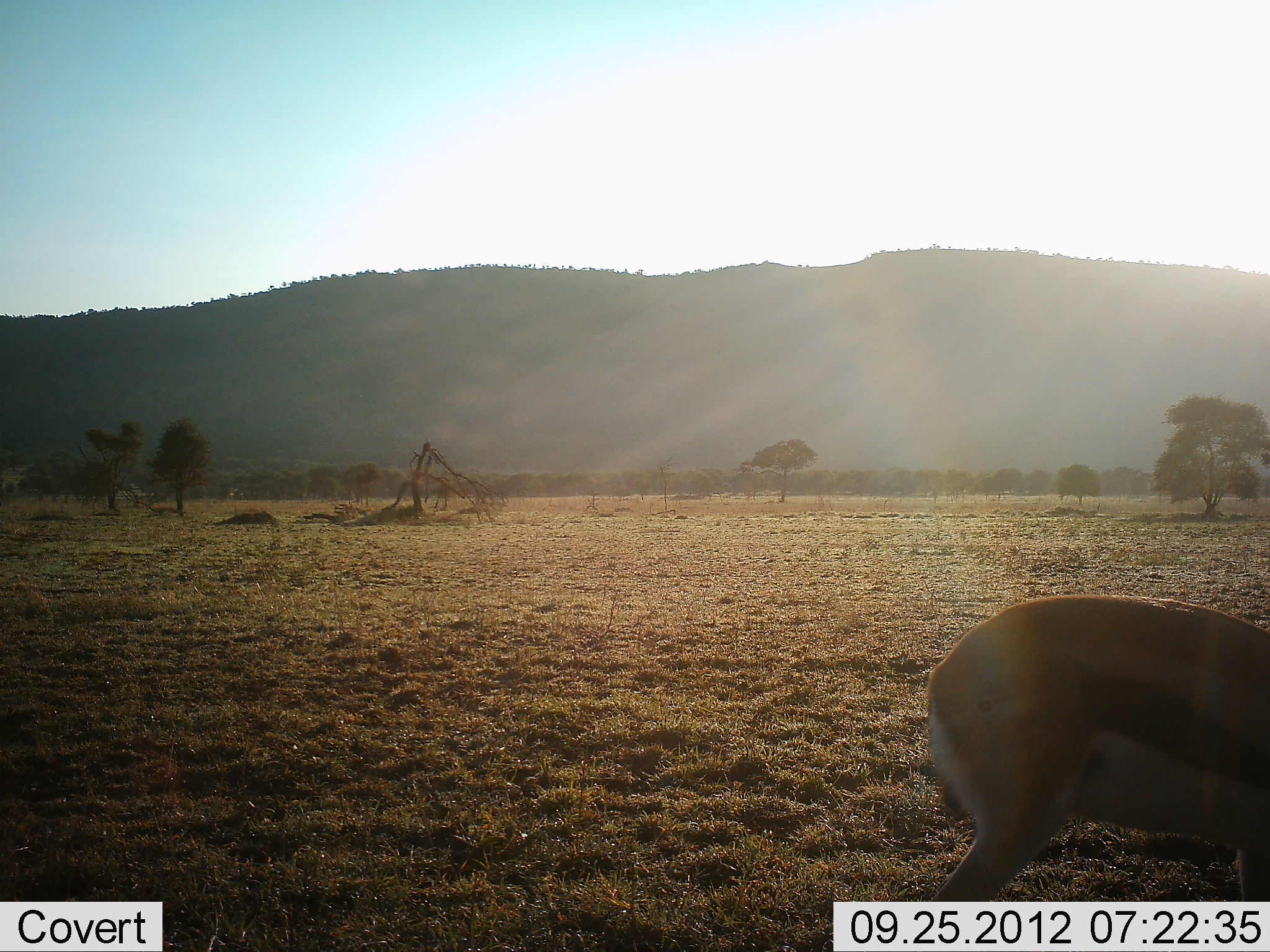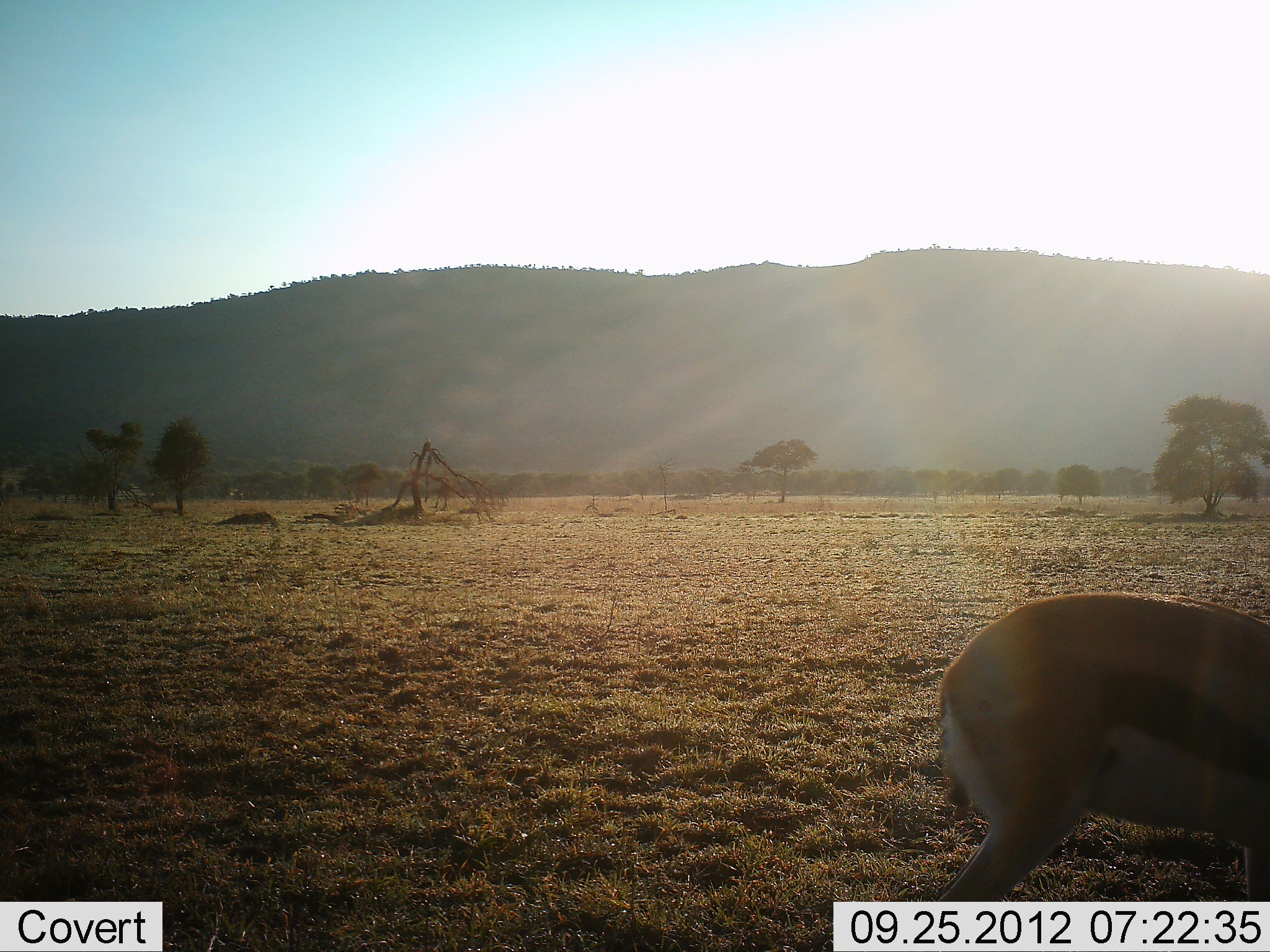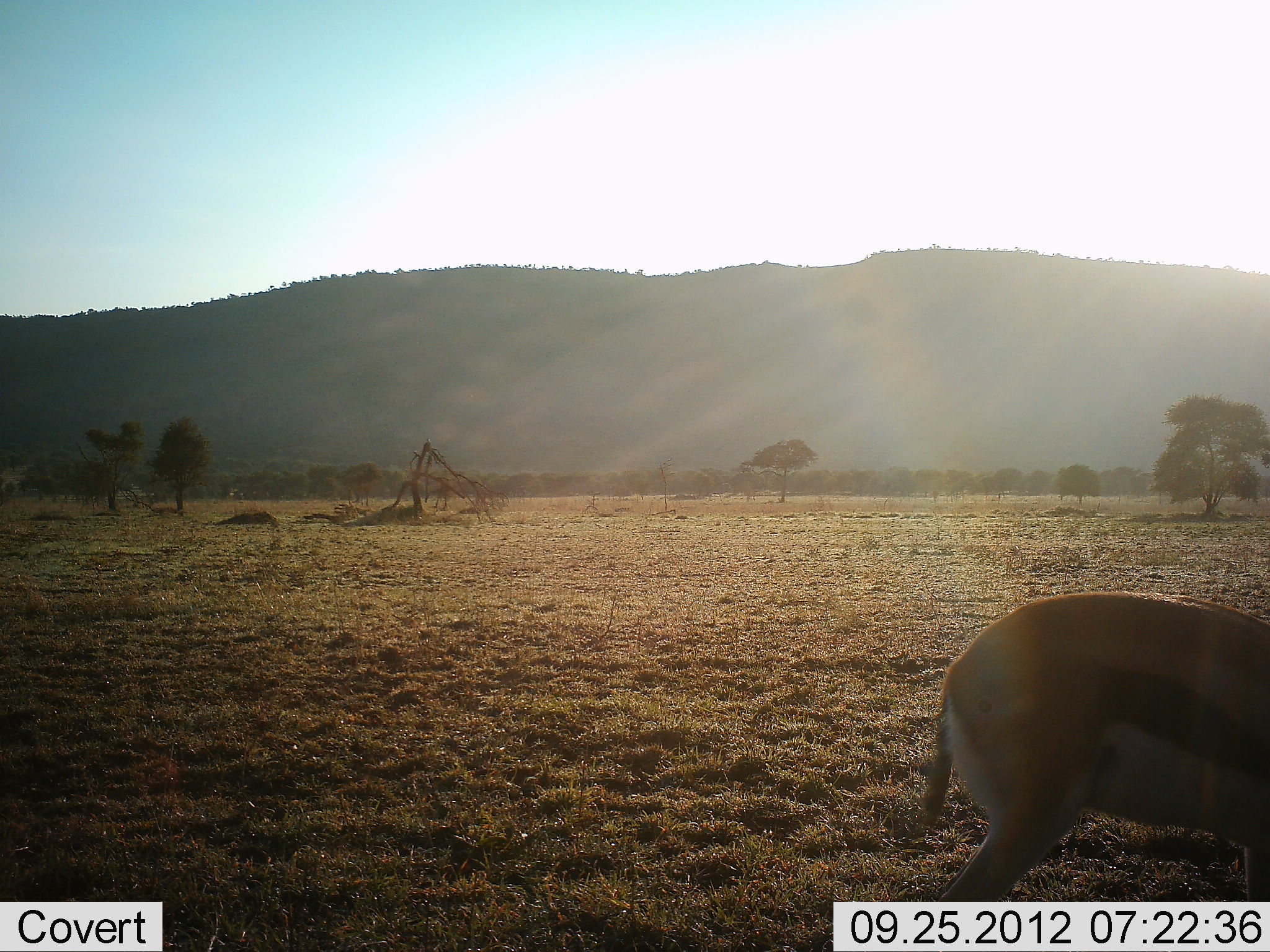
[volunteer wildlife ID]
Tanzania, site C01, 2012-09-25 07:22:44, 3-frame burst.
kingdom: Animalia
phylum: Chordata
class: Mammalia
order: Artiodactyla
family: Bovidae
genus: Eudorcas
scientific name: Eudorcas thomsonii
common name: thomson's gazelle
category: gazellethomsons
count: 1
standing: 60%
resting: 0%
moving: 0%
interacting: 0%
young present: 0%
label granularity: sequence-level